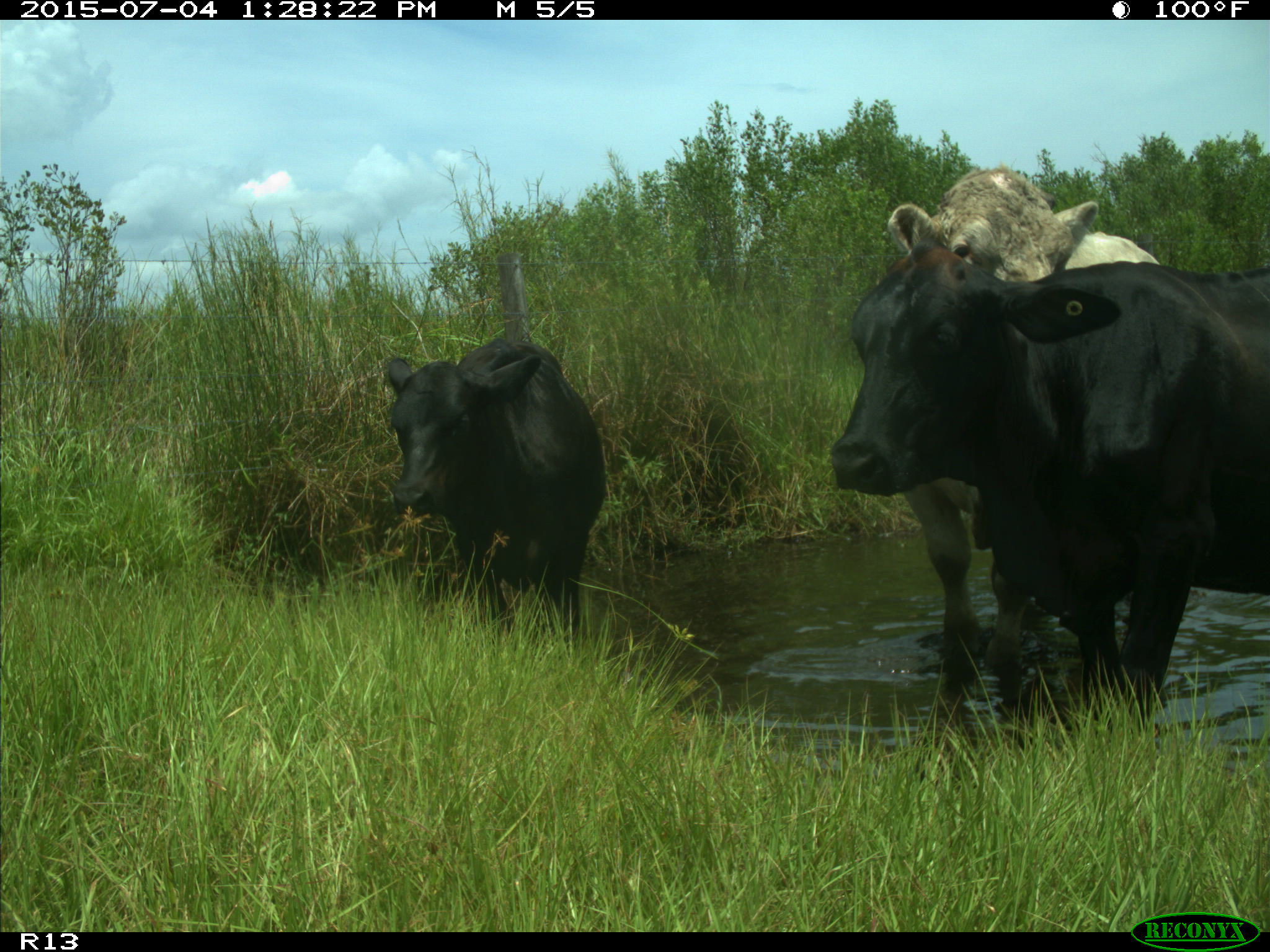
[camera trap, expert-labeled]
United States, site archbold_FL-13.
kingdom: Animalia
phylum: Chordata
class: Mammalia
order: Artiodactyla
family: Bovidae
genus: Bos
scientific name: Bos taurus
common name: domestic cow